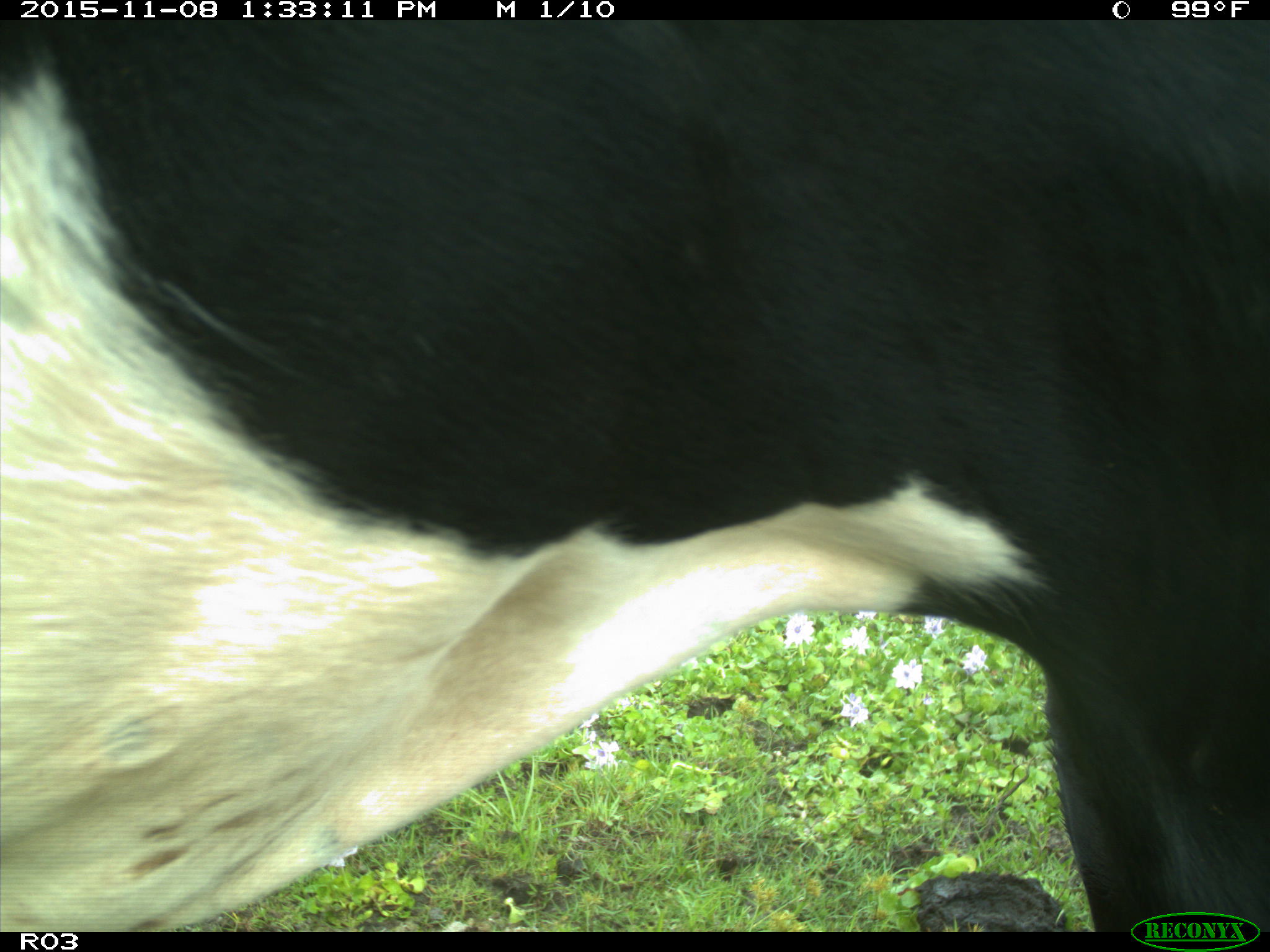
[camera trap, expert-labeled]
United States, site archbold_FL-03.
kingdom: Animalia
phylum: Chordata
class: Mammalia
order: Artiodactyla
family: Bovidae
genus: Bos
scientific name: Bos taurus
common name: domestic cow